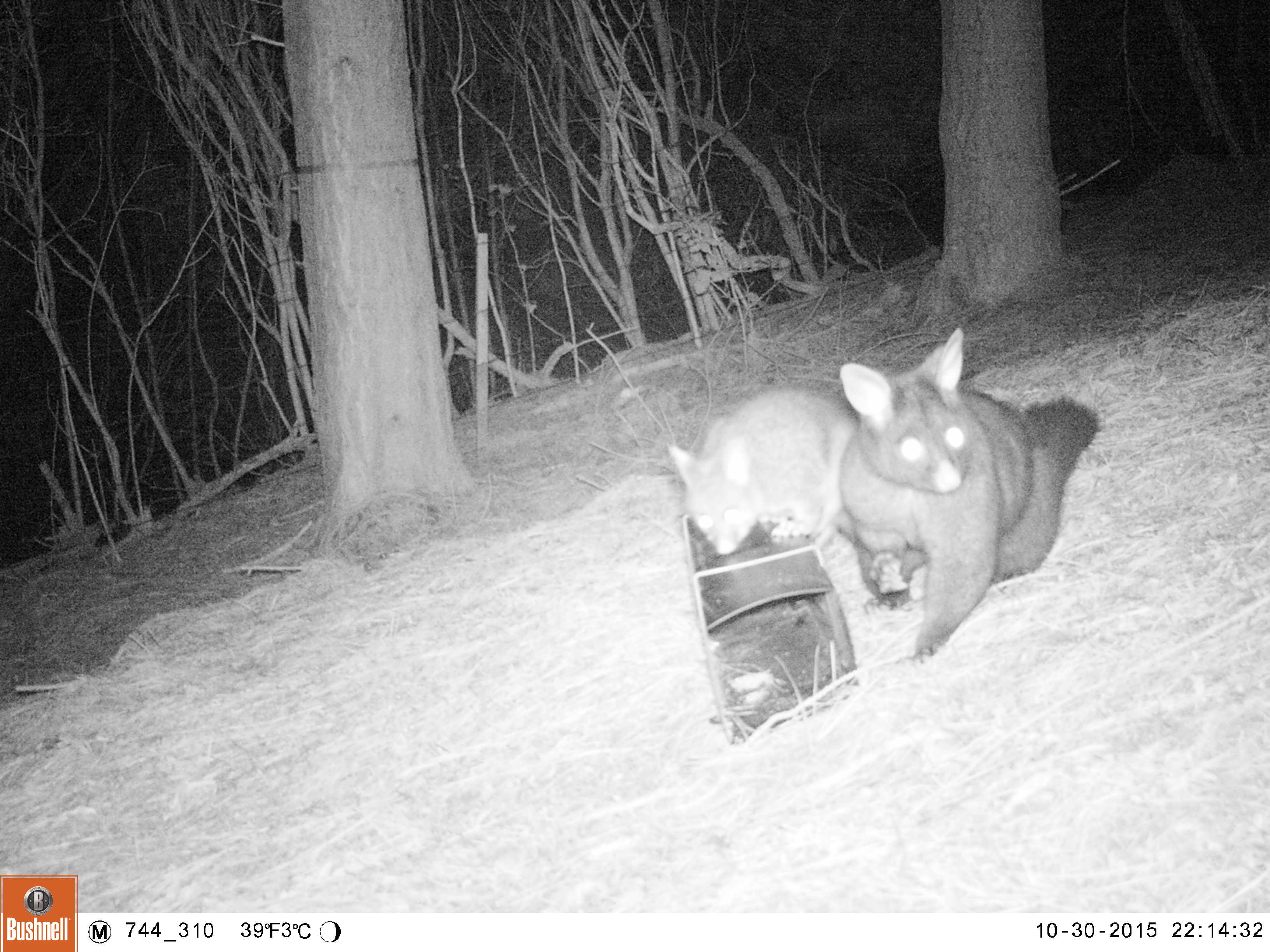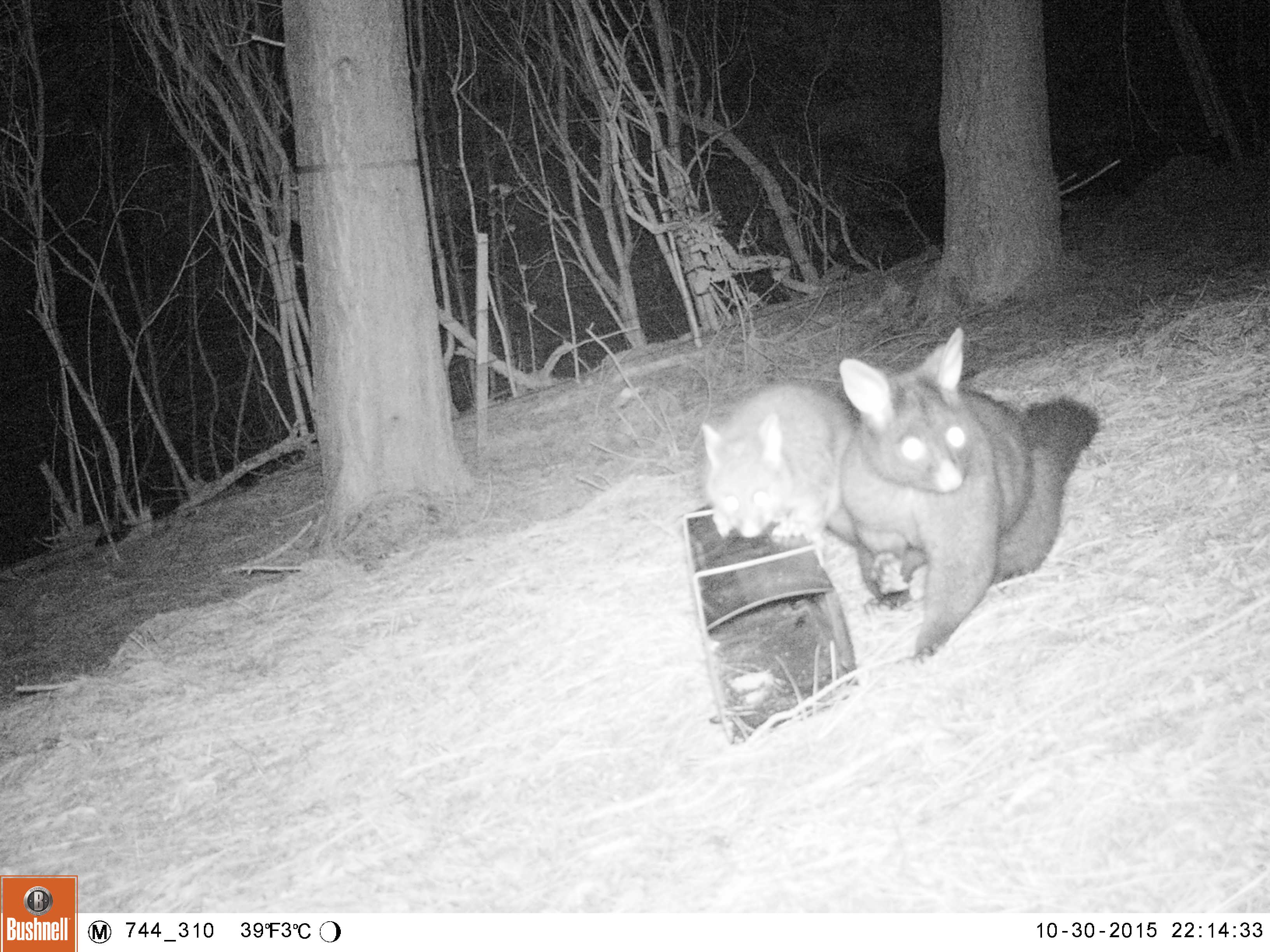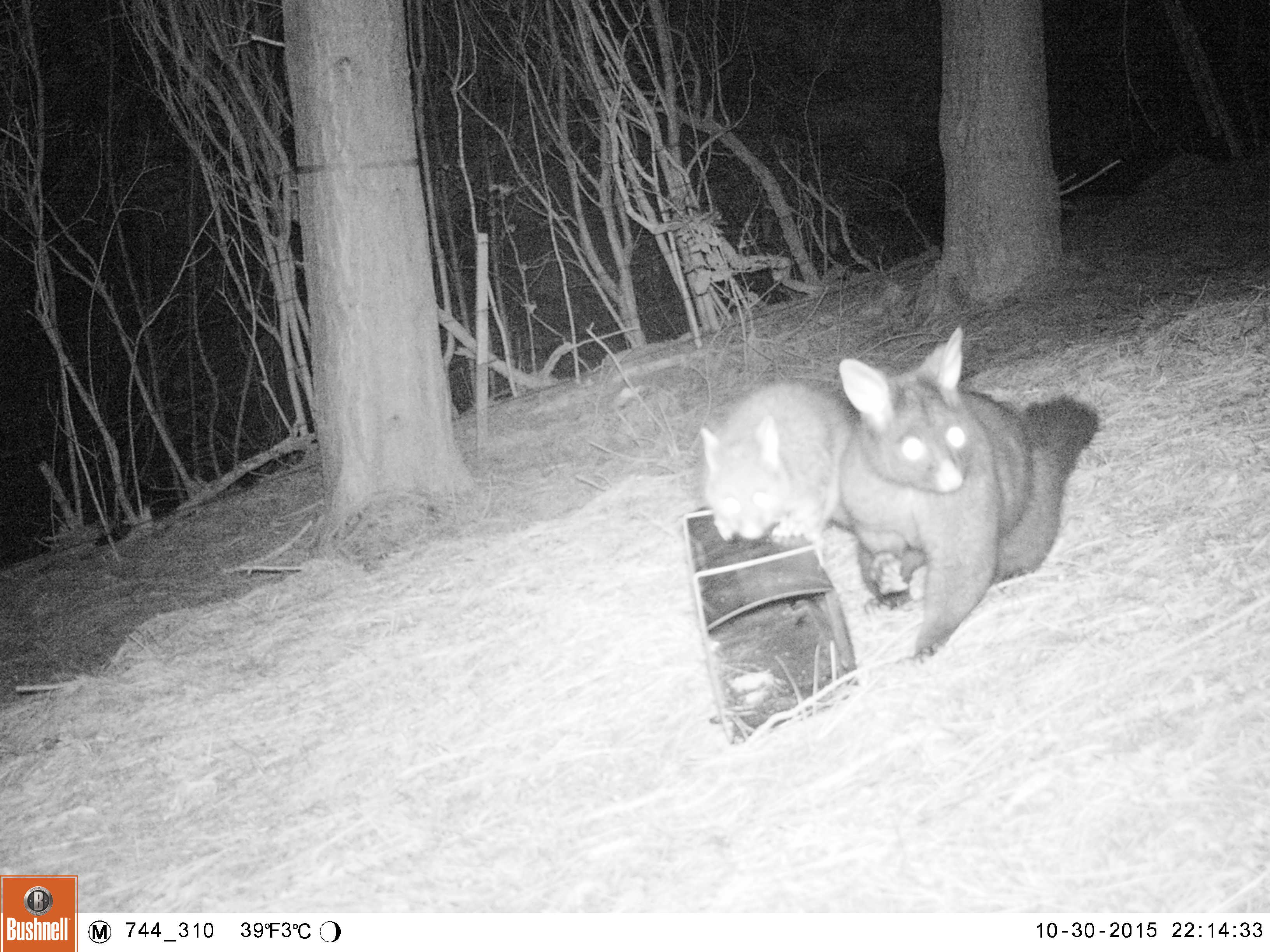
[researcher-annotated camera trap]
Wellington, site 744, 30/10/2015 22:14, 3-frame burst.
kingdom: Animalia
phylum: Chordata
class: Mammalia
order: Didelphimorphia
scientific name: Didelphimorphia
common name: possum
Possum (Didelphimorphia).